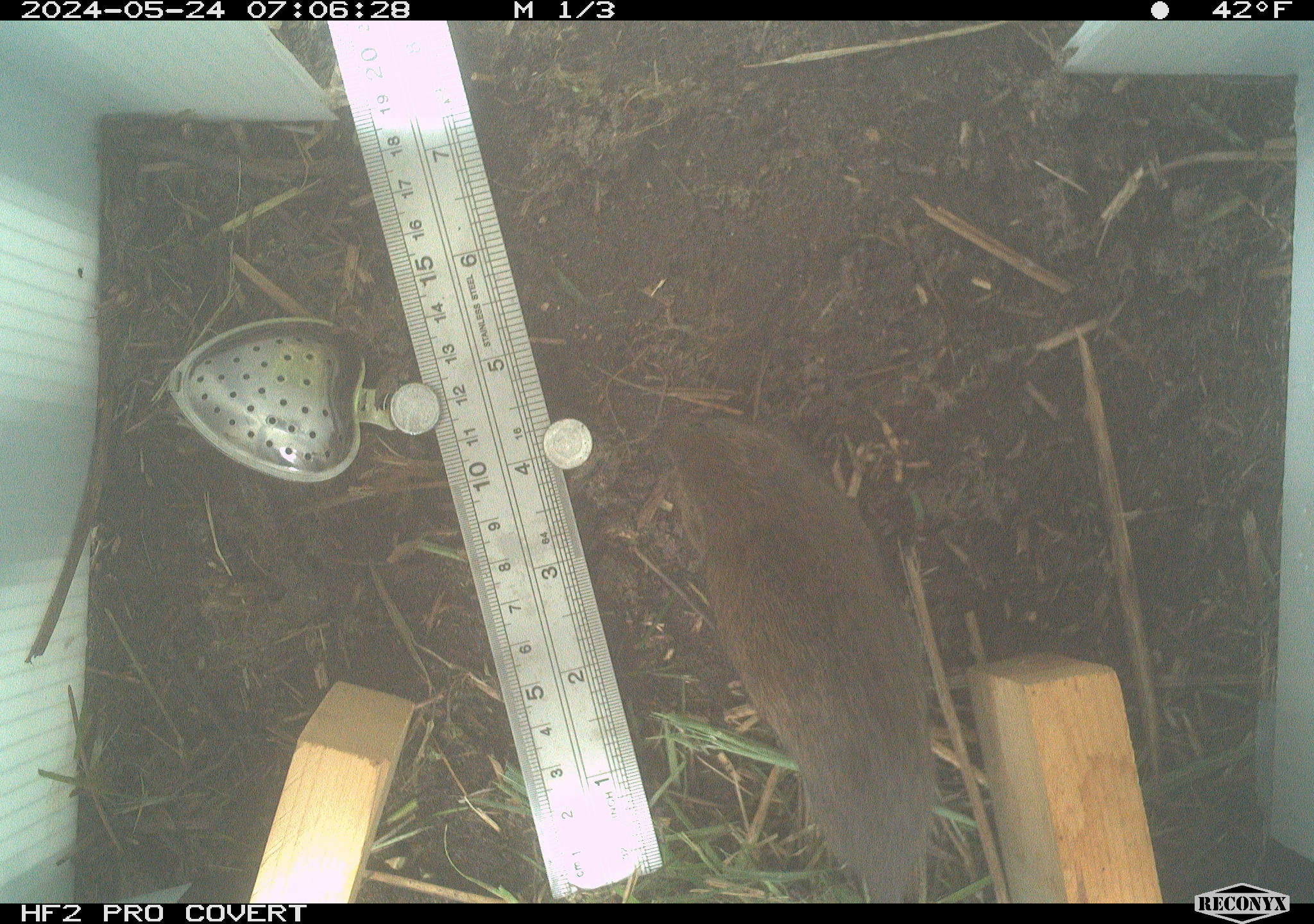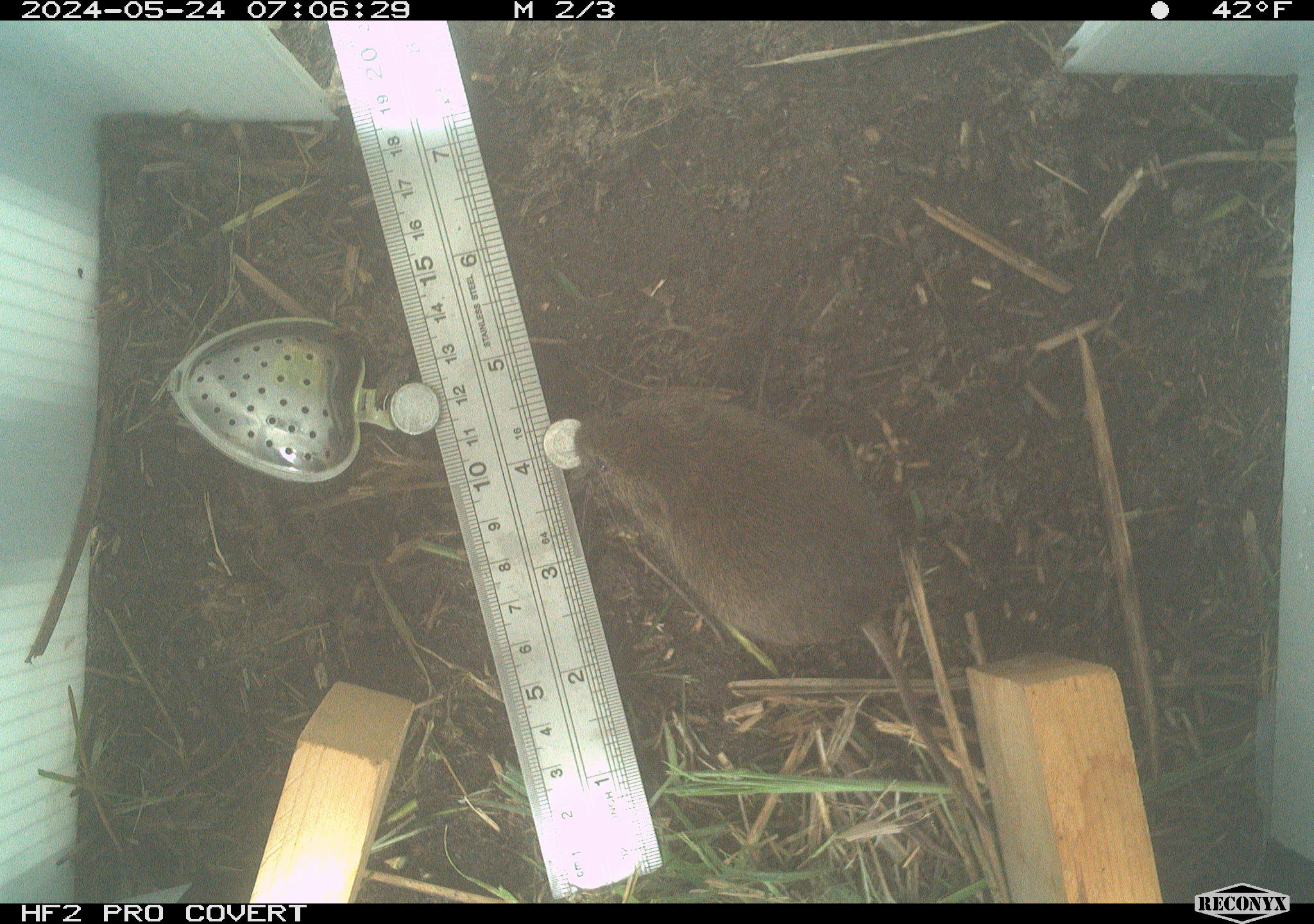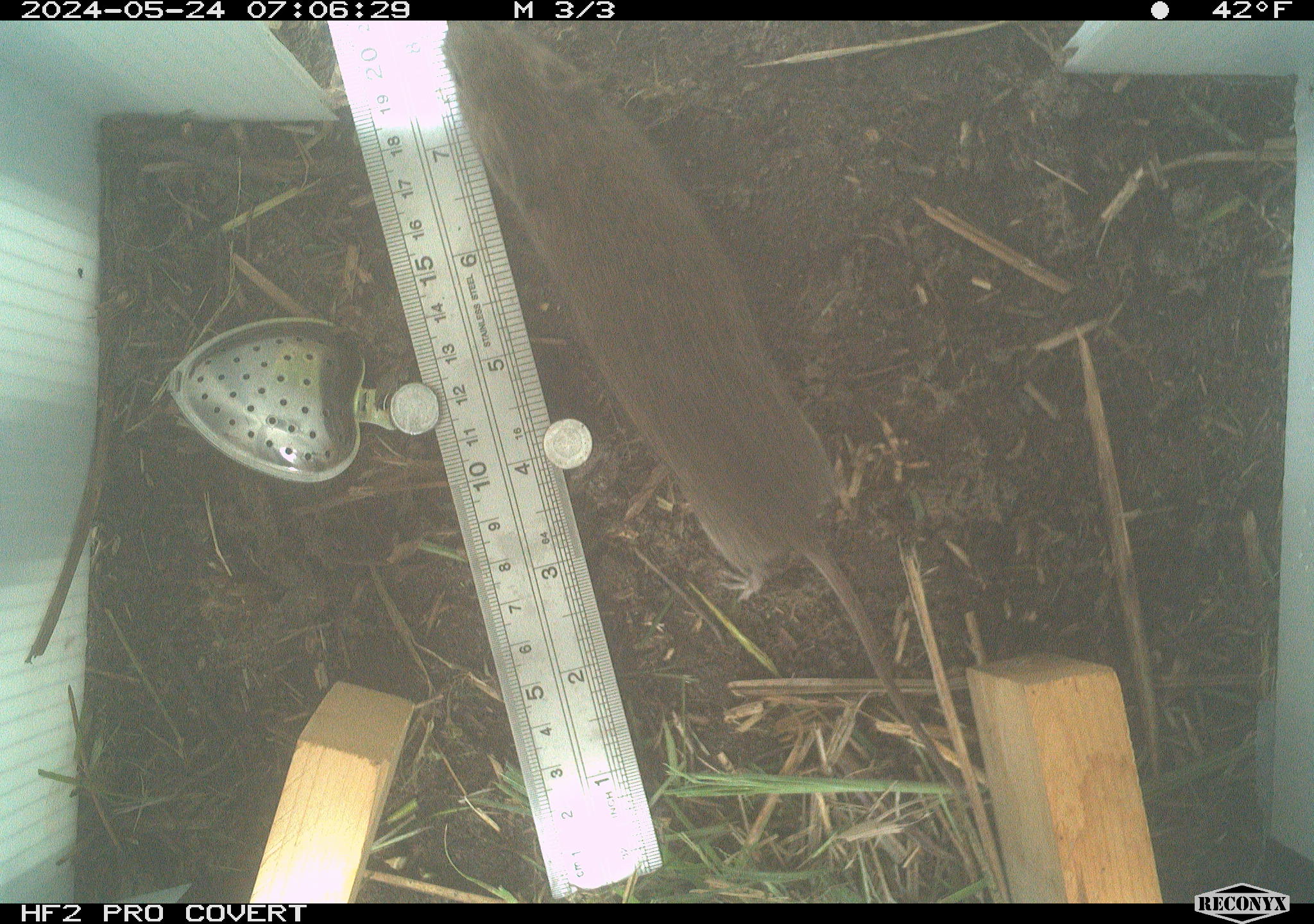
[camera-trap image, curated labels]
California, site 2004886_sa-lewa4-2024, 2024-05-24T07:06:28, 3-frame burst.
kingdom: Animalia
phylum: Chordata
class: Mammalia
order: Rodentia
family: Cricetidae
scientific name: Cricetidae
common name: hamsters, voles, lemmings, and allies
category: cricetidae family